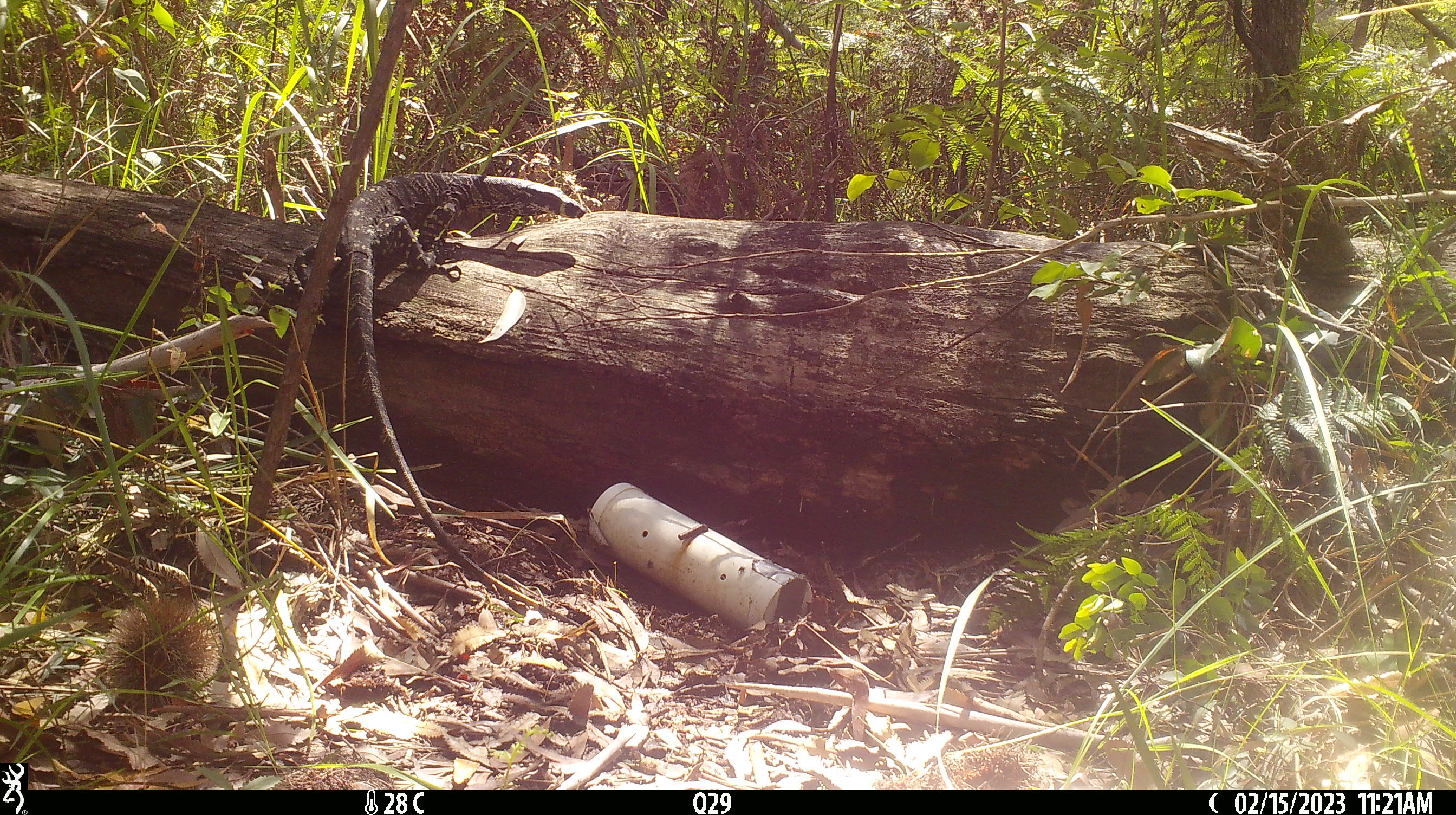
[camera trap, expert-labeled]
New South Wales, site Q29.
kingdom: Animalia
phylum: Chordata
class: Reptilia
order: Squamata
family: Varanidae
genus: Varanus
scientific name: Varanus varius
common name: lace monitor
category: goanna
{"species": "goanna (lace monitor) (Varanus varius)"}